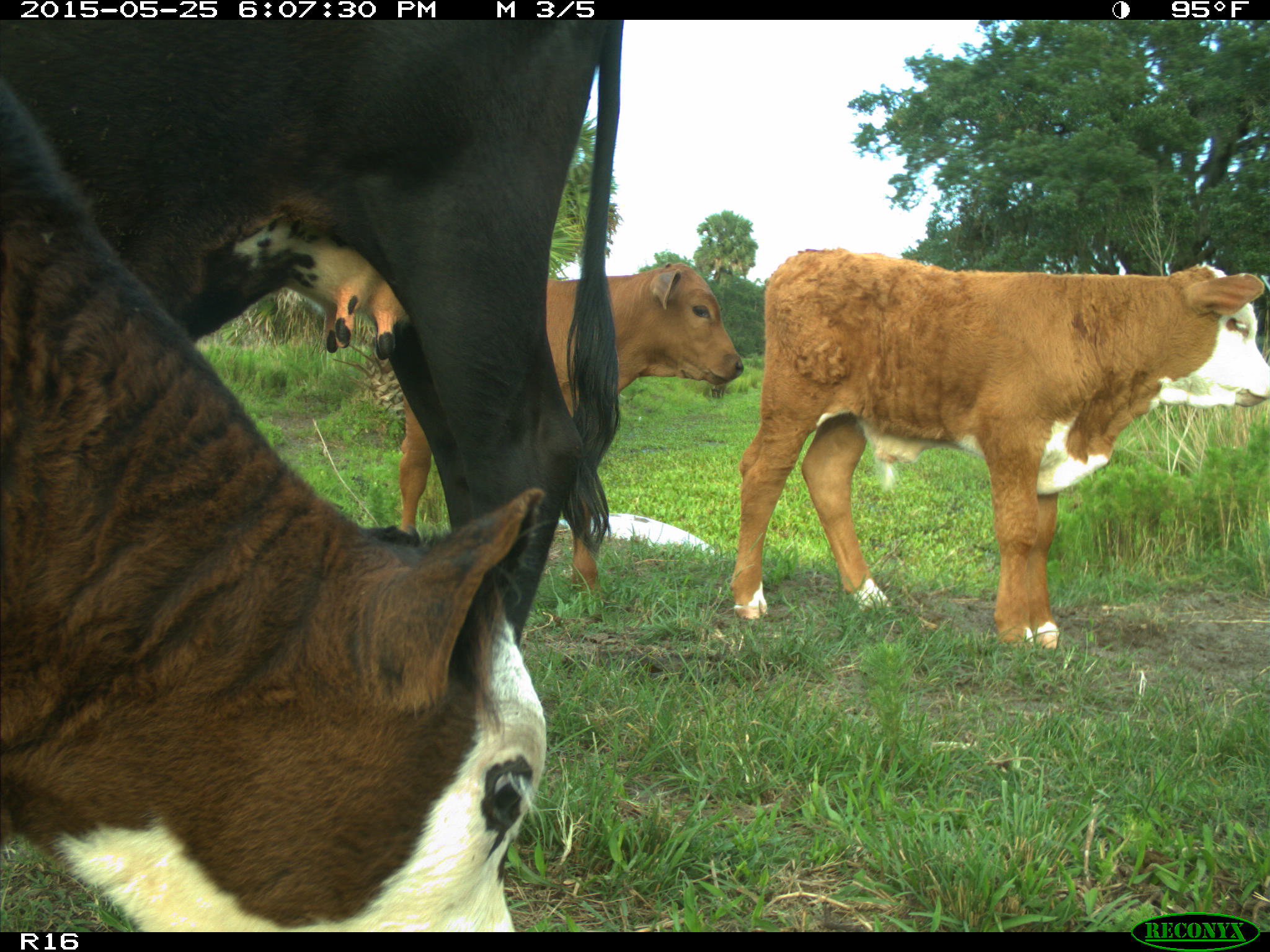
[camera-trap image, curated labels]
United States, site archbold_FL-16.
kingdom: Animalia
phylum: Chordata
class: Mammalia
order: Artiodactyla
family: Bovidae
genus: Bos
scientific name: Bos taurus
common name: domestic cow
Bos taurus (domestic cow).